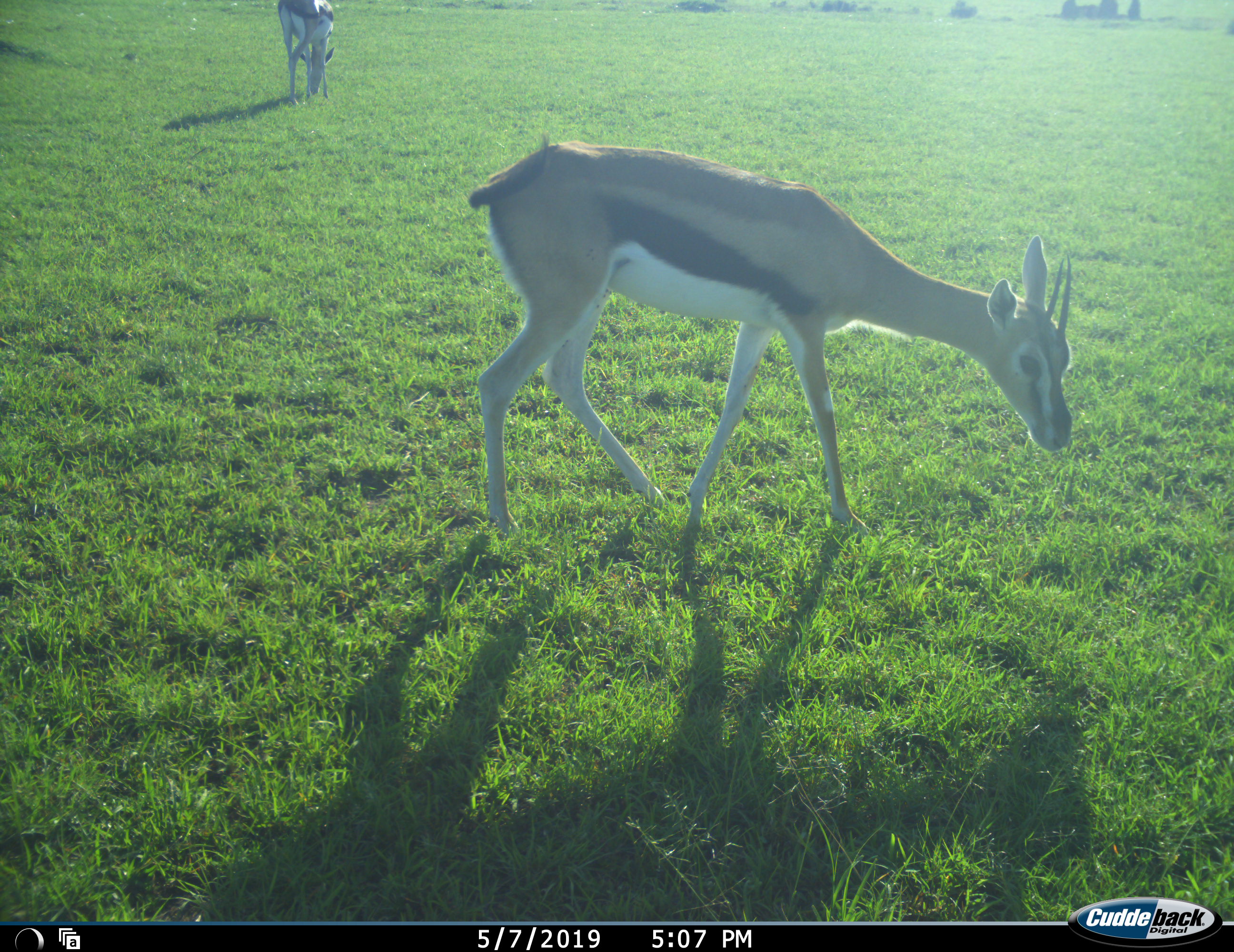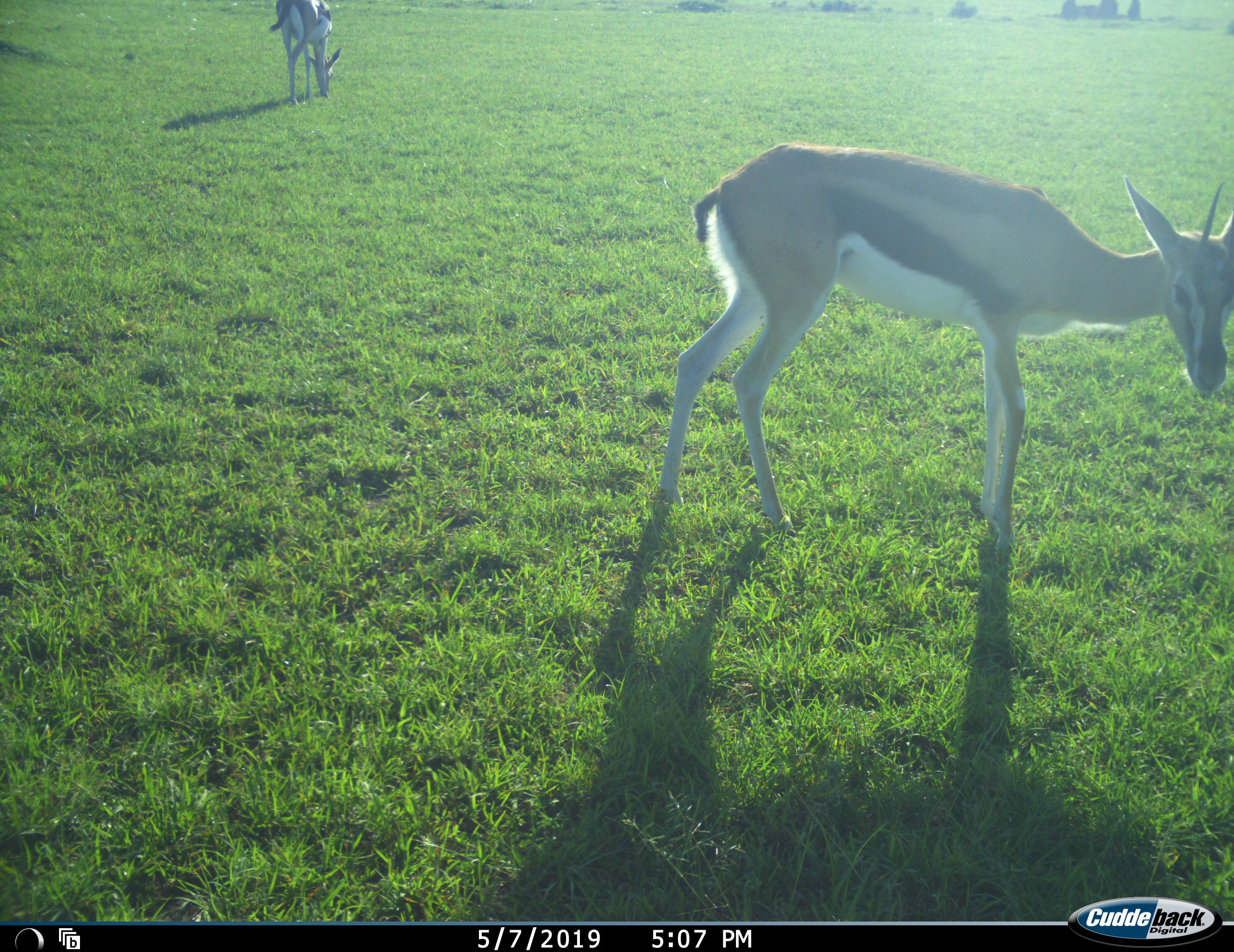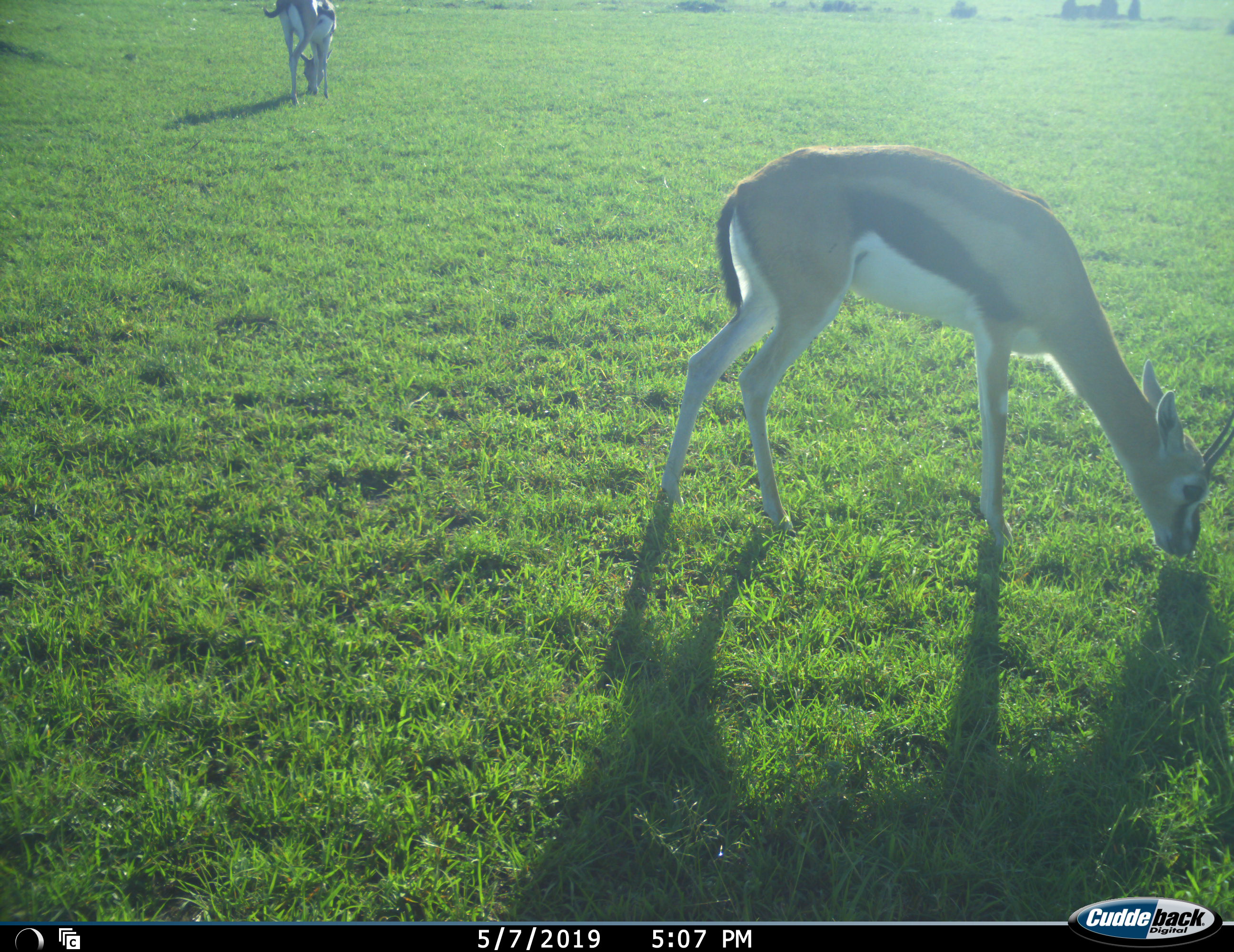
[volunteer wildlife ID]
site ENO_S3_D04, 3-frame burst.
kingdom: Animalia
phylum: Chordata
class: Mammalia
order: Artiodactyla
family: Bovidae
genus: Eudorcas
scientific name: Eudorcas thomsonii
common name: thomson's gazelle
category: gazellethomsons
Gazellethomsons (thomson's gazelle) (Eudorcas thomsonii), count 2. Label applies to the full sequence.